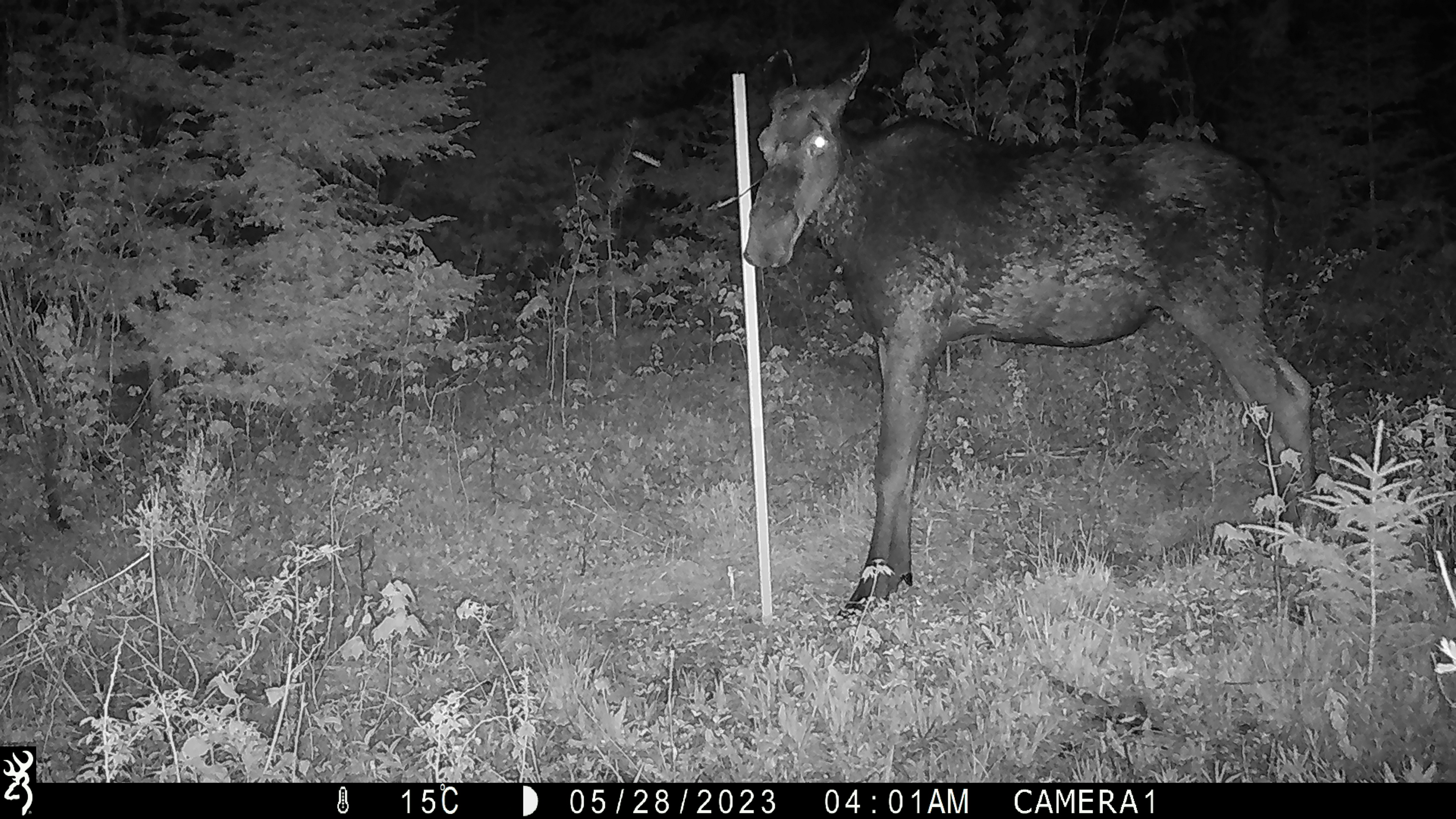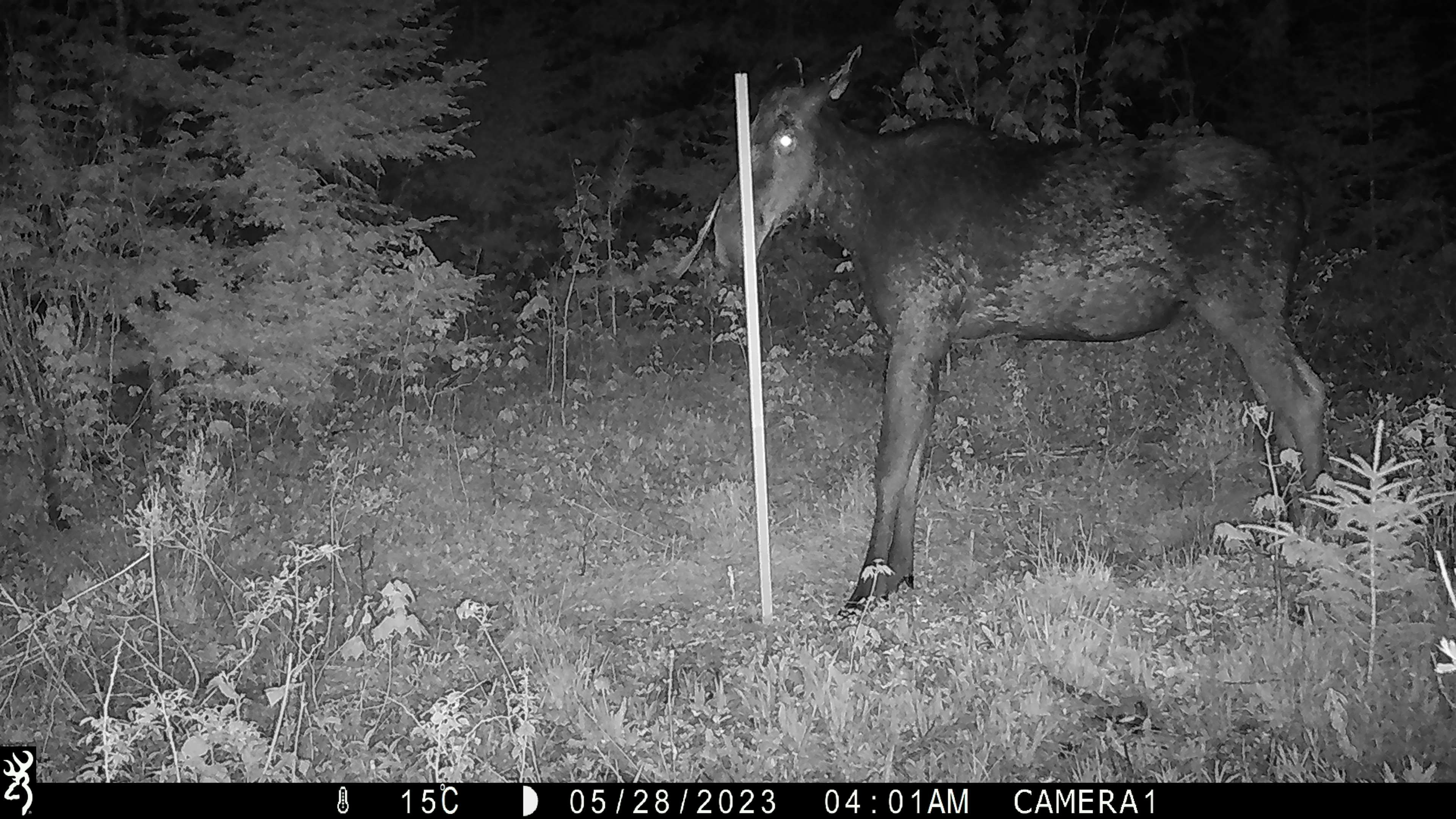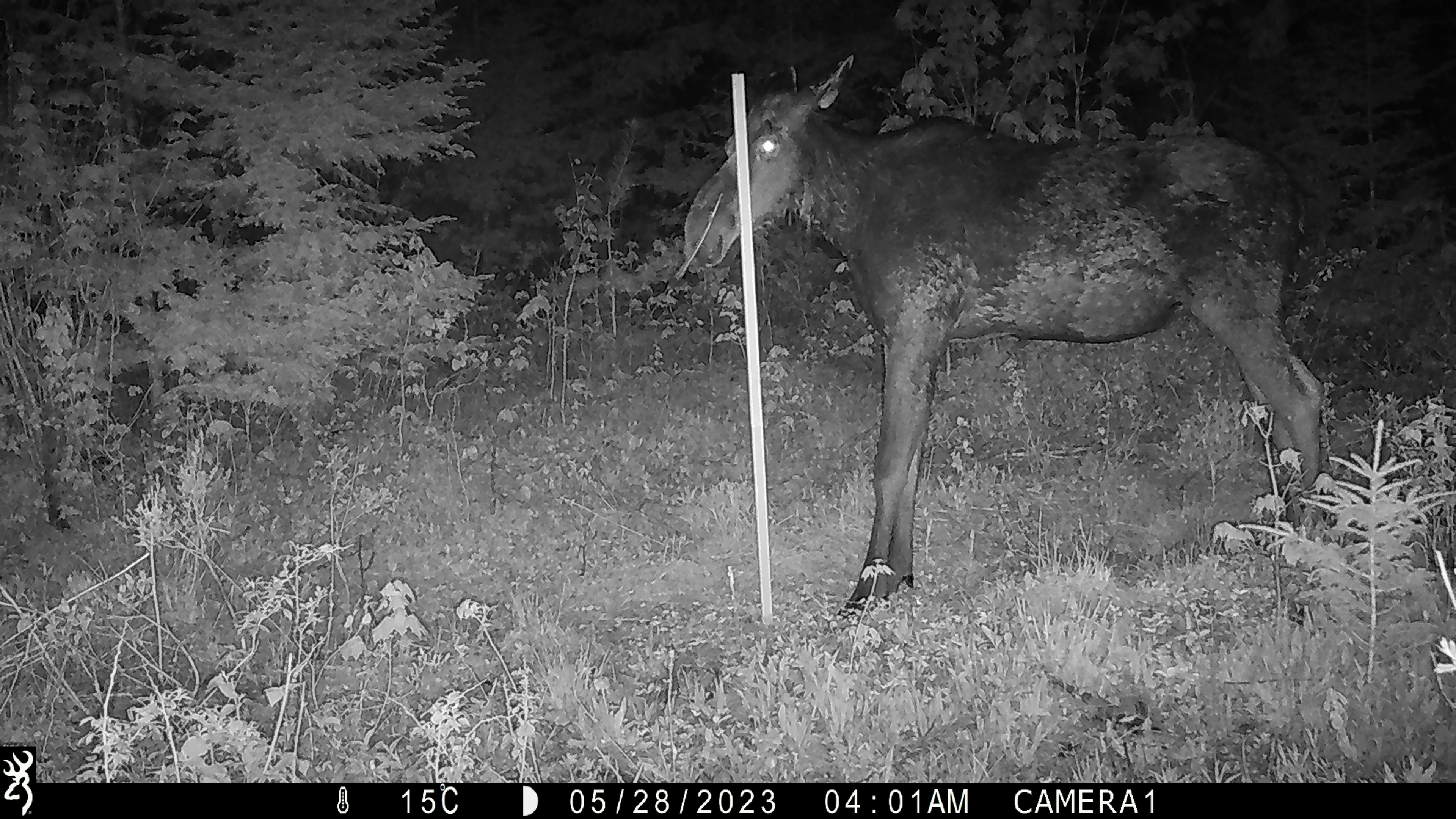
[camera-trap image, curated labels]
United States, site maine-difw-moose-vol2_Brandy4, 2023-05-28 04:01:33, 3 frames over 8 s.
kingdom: Animalia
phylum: Chordata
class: Mammalia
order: Artiodactyla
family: Cervidae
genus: Alces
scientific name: Alces alces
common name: moose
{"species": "moose (Alces alces)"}